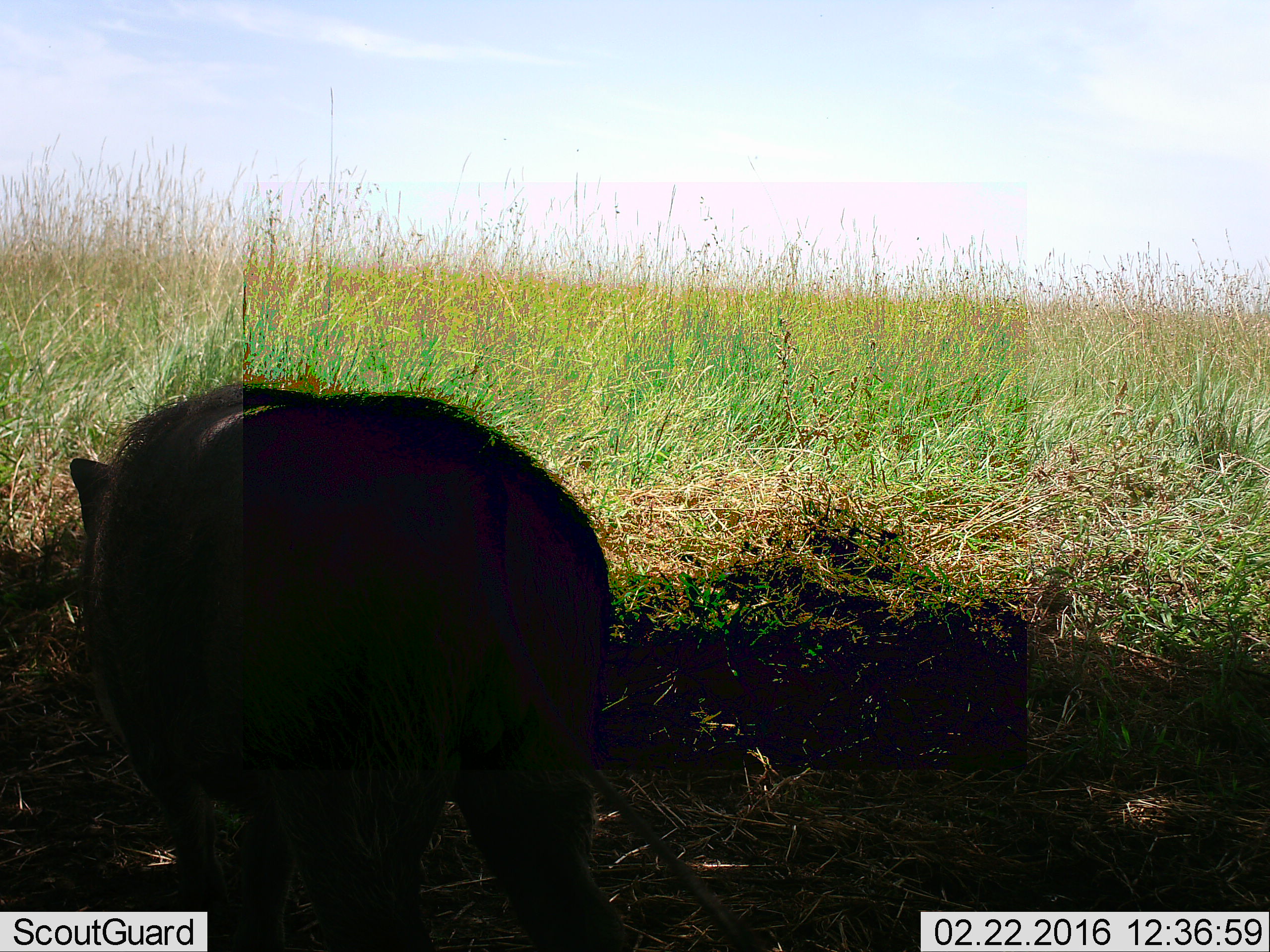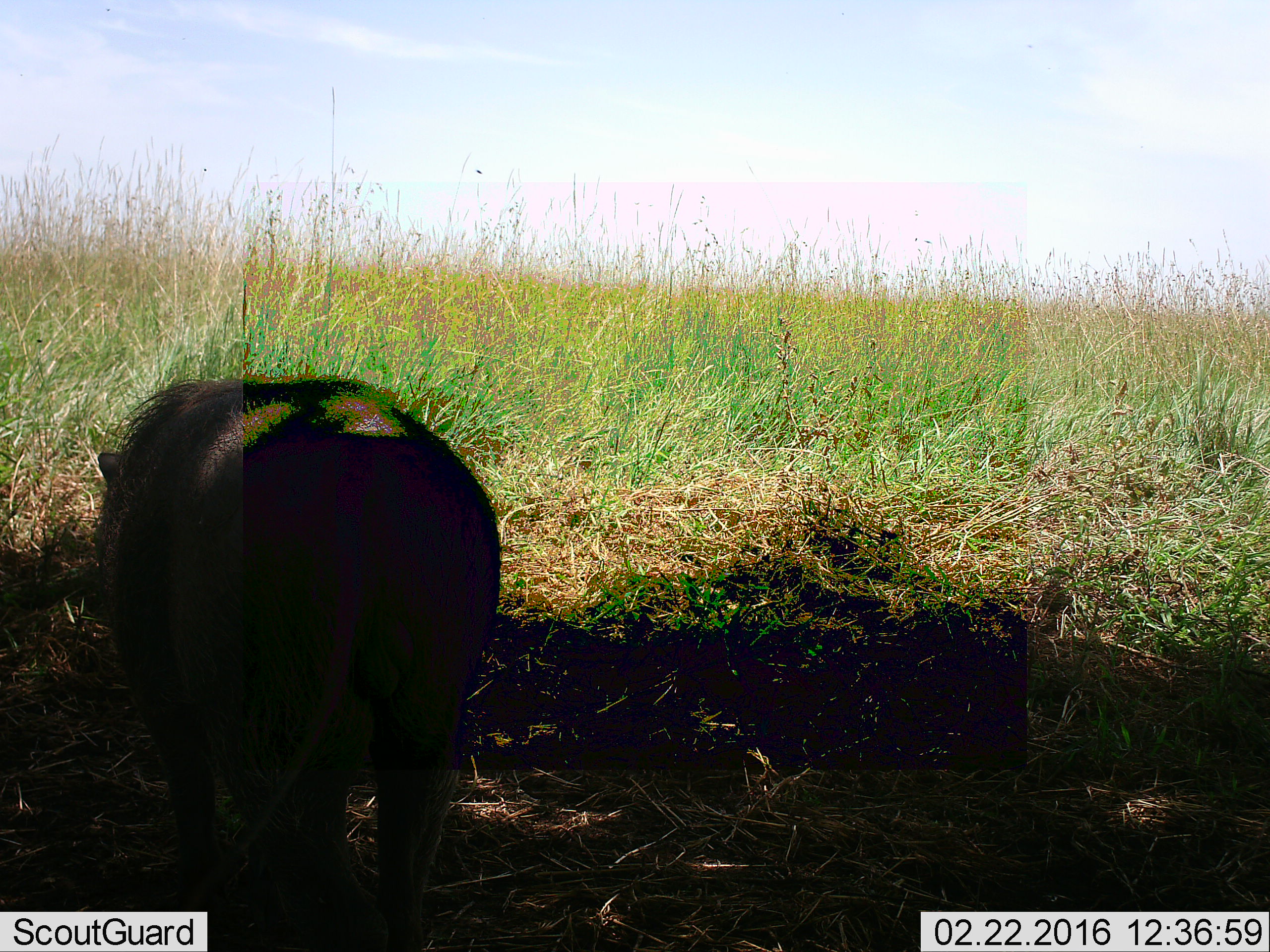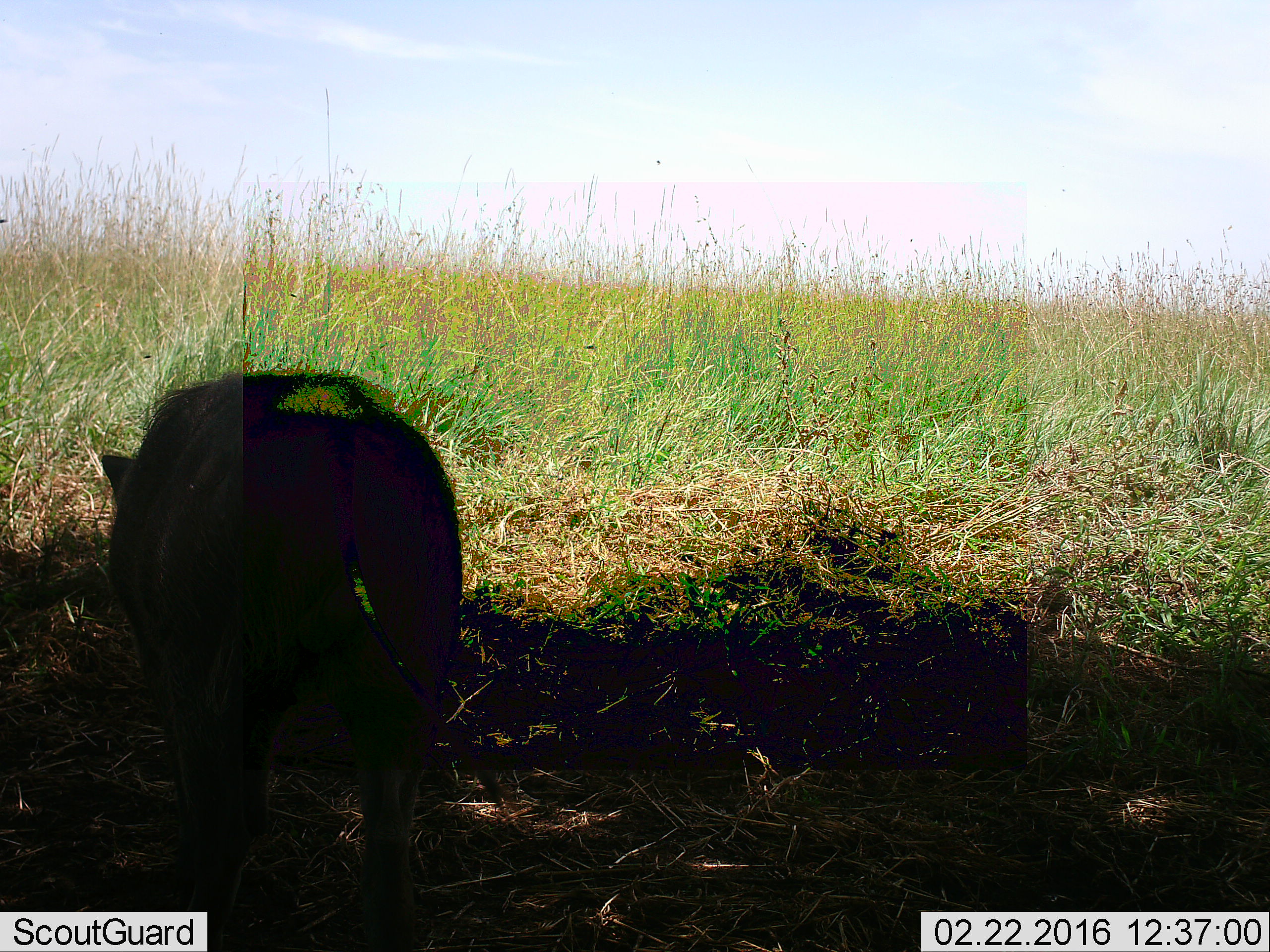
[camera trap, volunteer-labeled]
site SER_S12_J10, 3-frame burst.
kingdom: Animalia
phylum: Chordata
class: Mammalia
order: Artiodactyla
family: Suidae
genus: Phacochoerus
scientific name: Phacochoerus africanus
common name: warthog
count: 1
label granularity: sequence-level